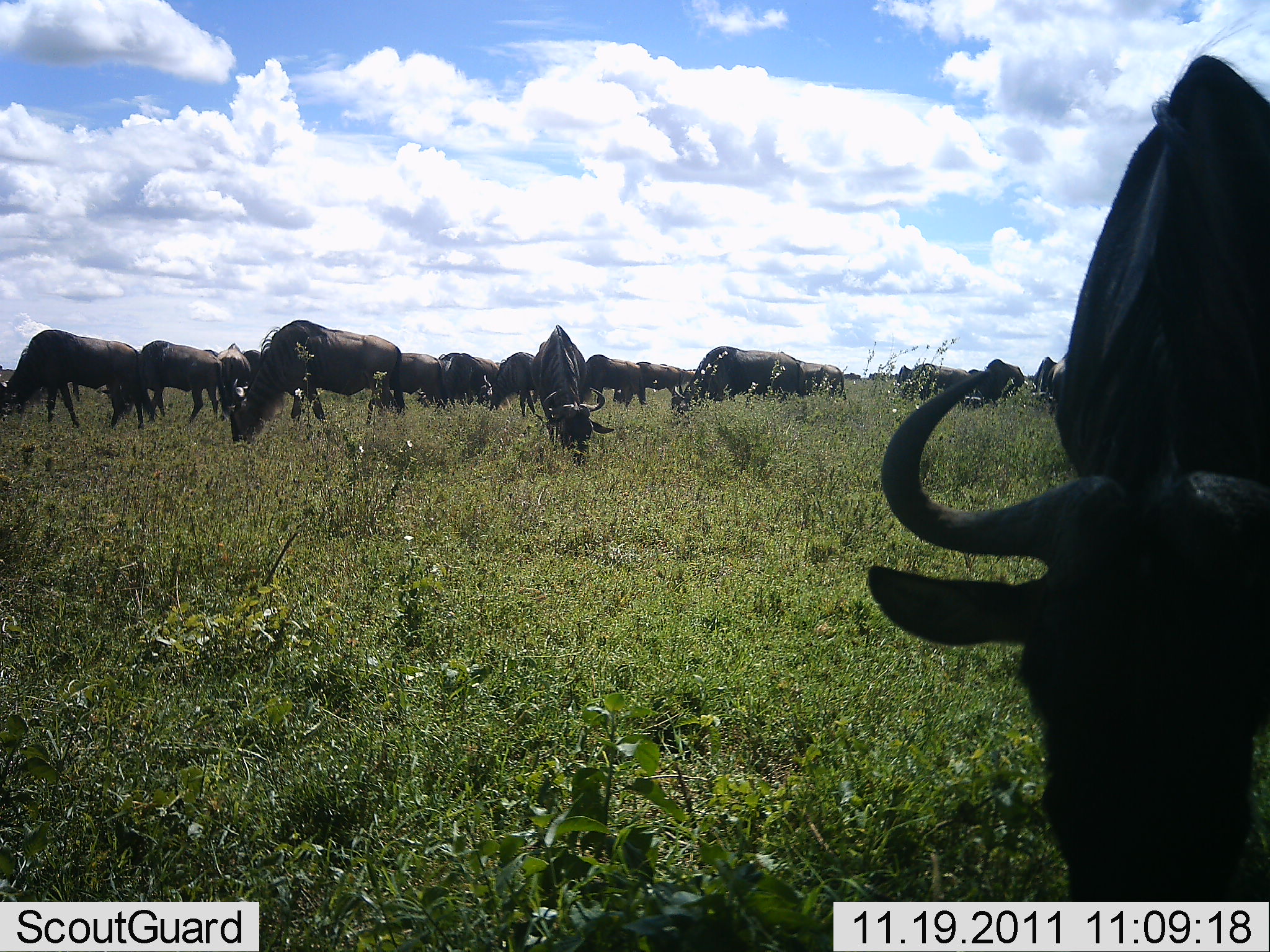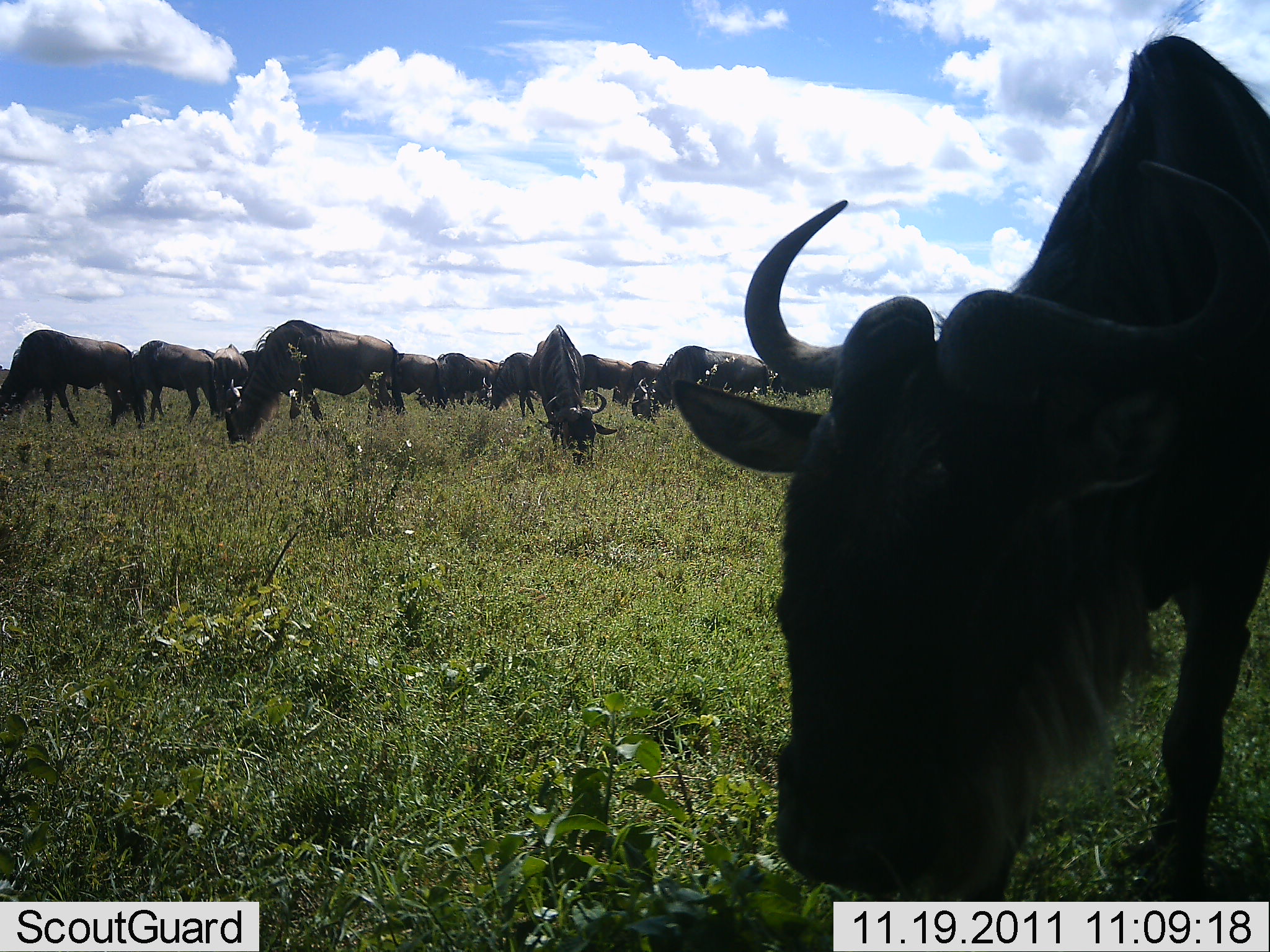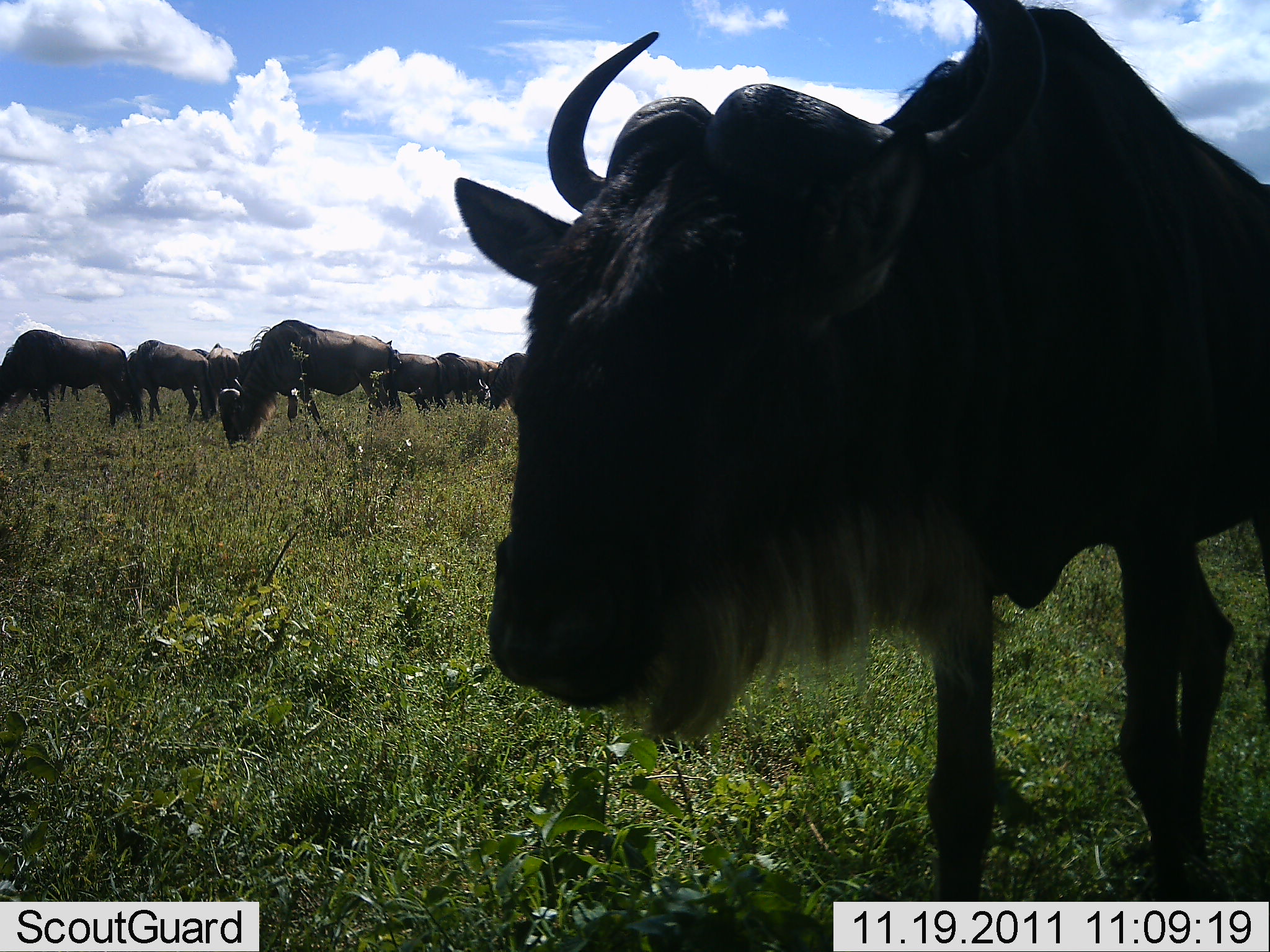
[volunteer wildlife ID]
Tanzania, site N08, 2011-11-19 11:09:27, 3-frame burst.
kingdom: Animalia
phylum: Chordata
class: Mammalia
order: Artiodactyla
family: Bovidae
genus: Connochaetes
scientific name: Connochaetes taurinus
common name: blue wildebeest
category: wildebeest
Wildebeest (blue wildebeest) (Connochaetes taurinus), count 11-50. Behavior (volunteer vote fractions): standing 25%, resting 0%, moving 33%, interacting 0%. Young present (vote fraction): 0%. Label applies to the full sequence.